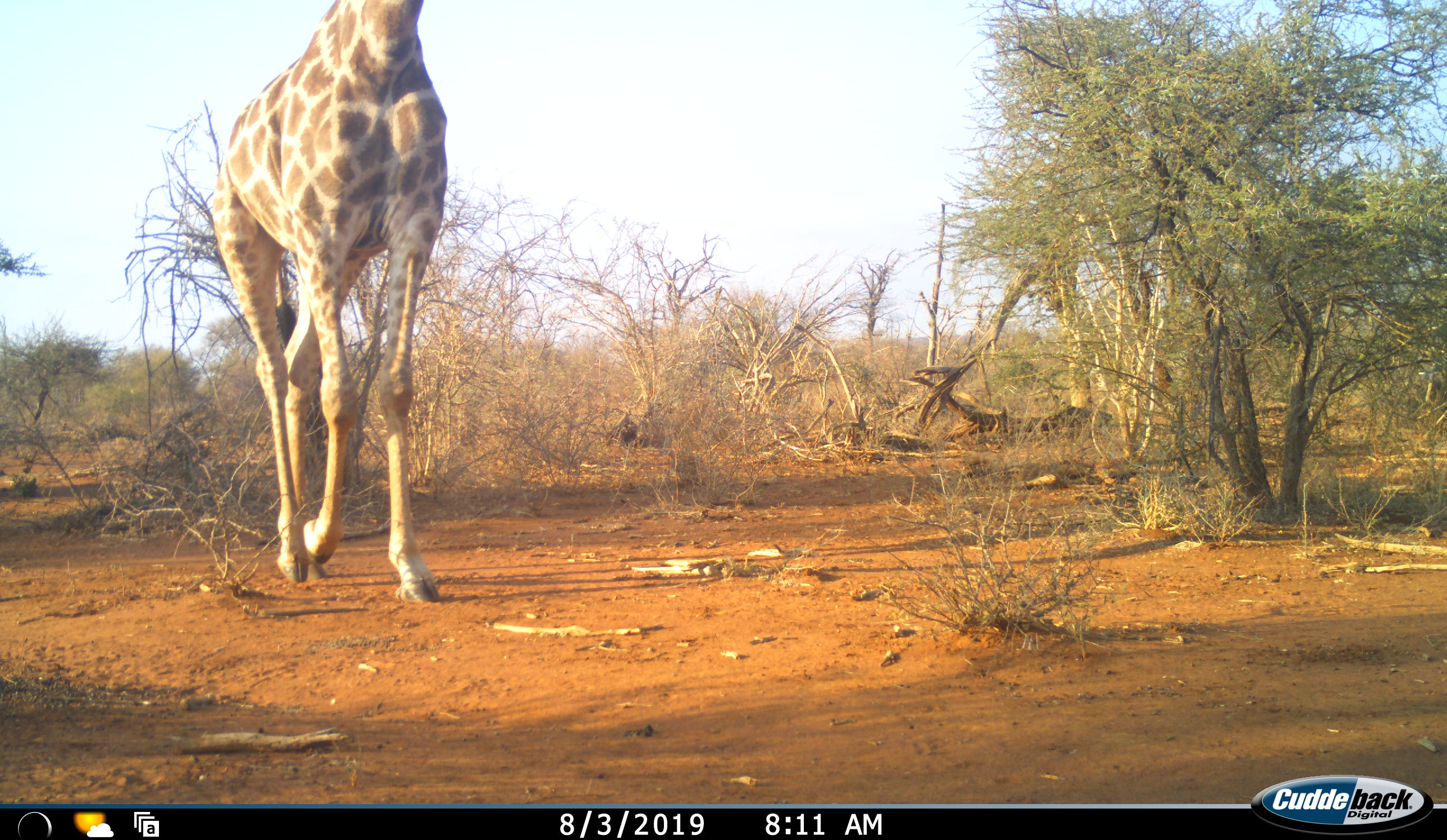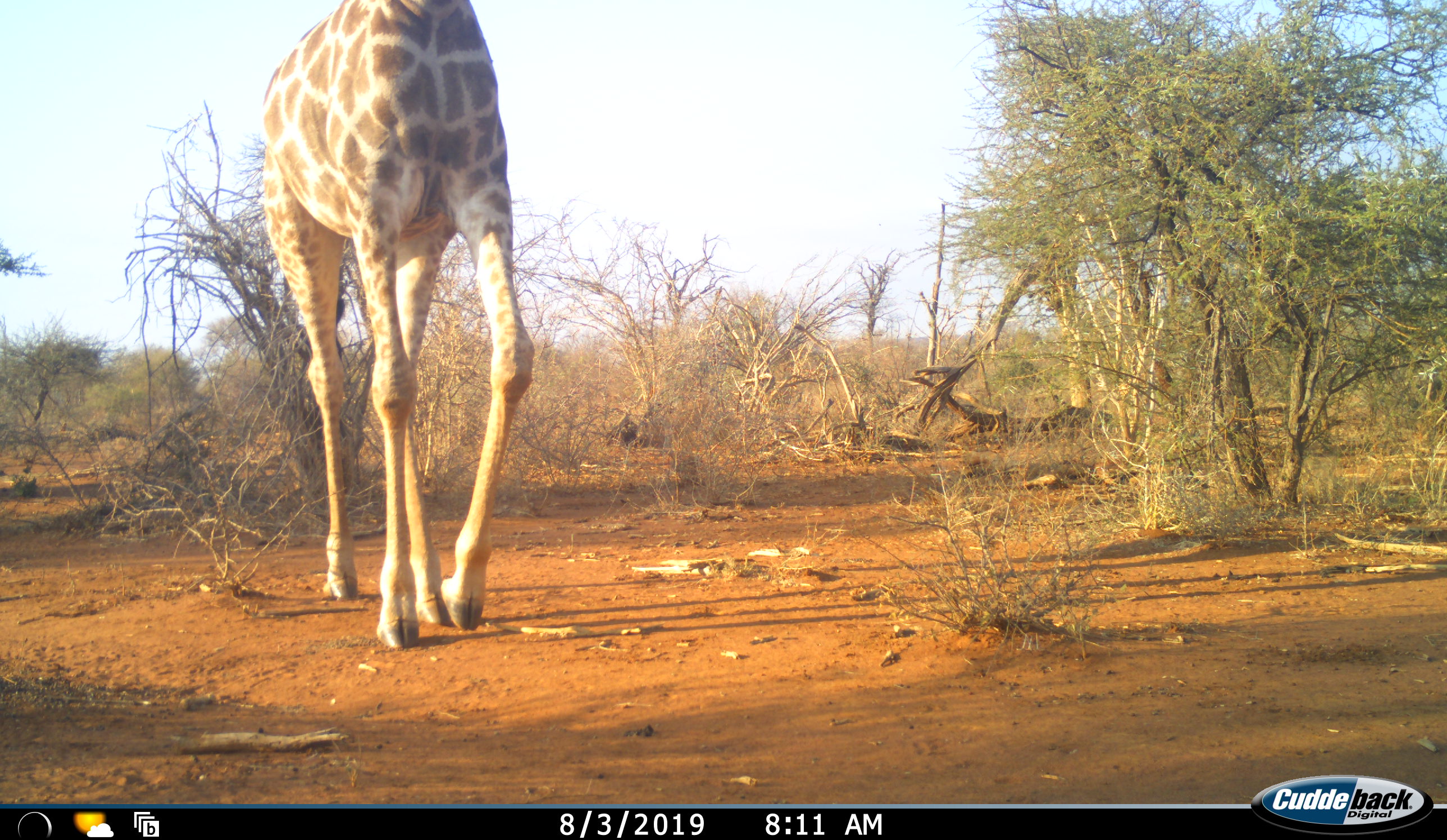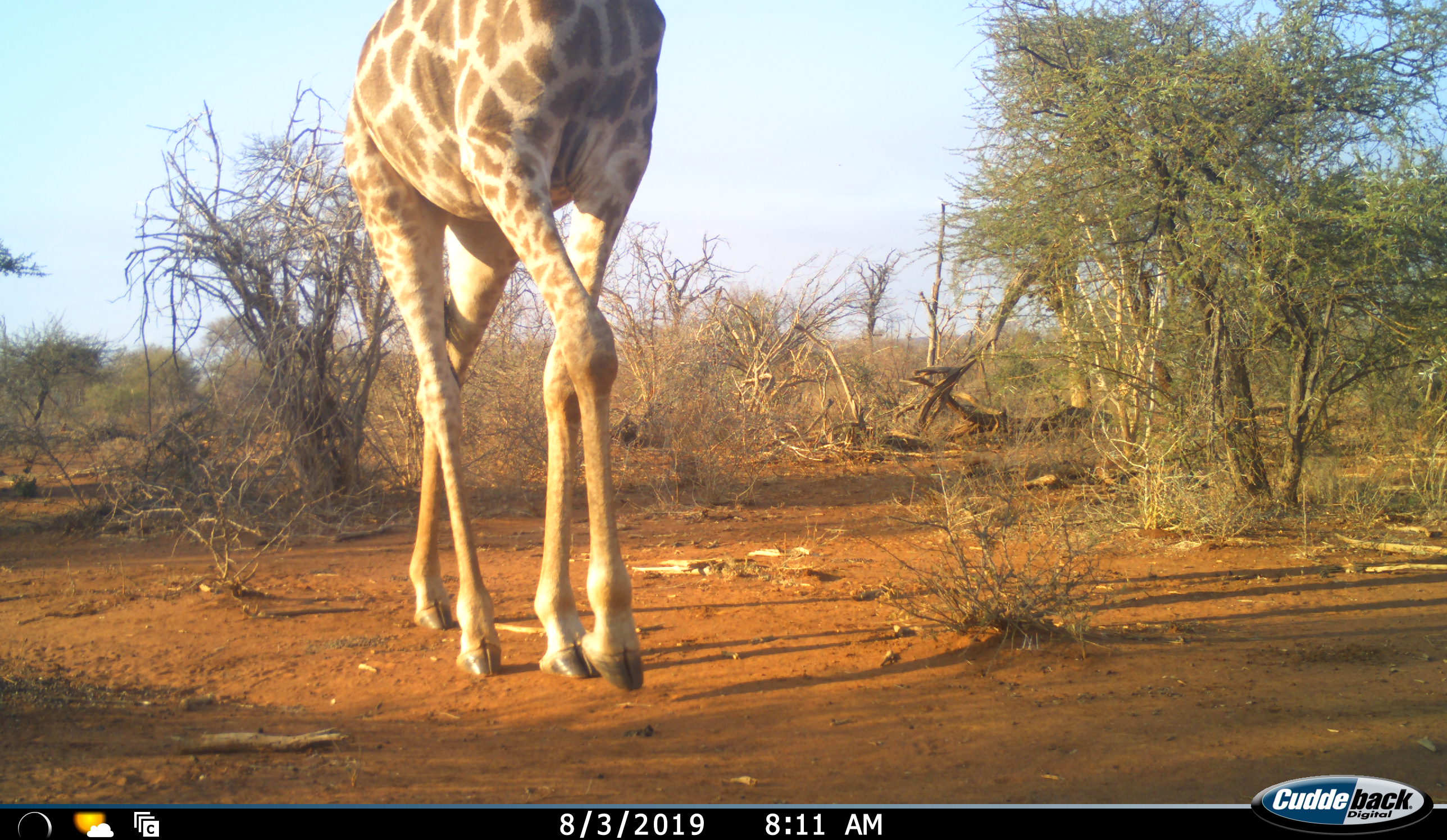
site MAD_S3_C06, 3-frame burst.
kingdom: Animalia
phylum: Chordata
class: Mammalia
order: Artiodactyla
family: Giraffidae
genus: Giraffa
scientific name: Giraffa camelopardalis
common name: giraffe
Giraffe (Giraffa camelopardalis), count 1. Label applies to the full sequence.